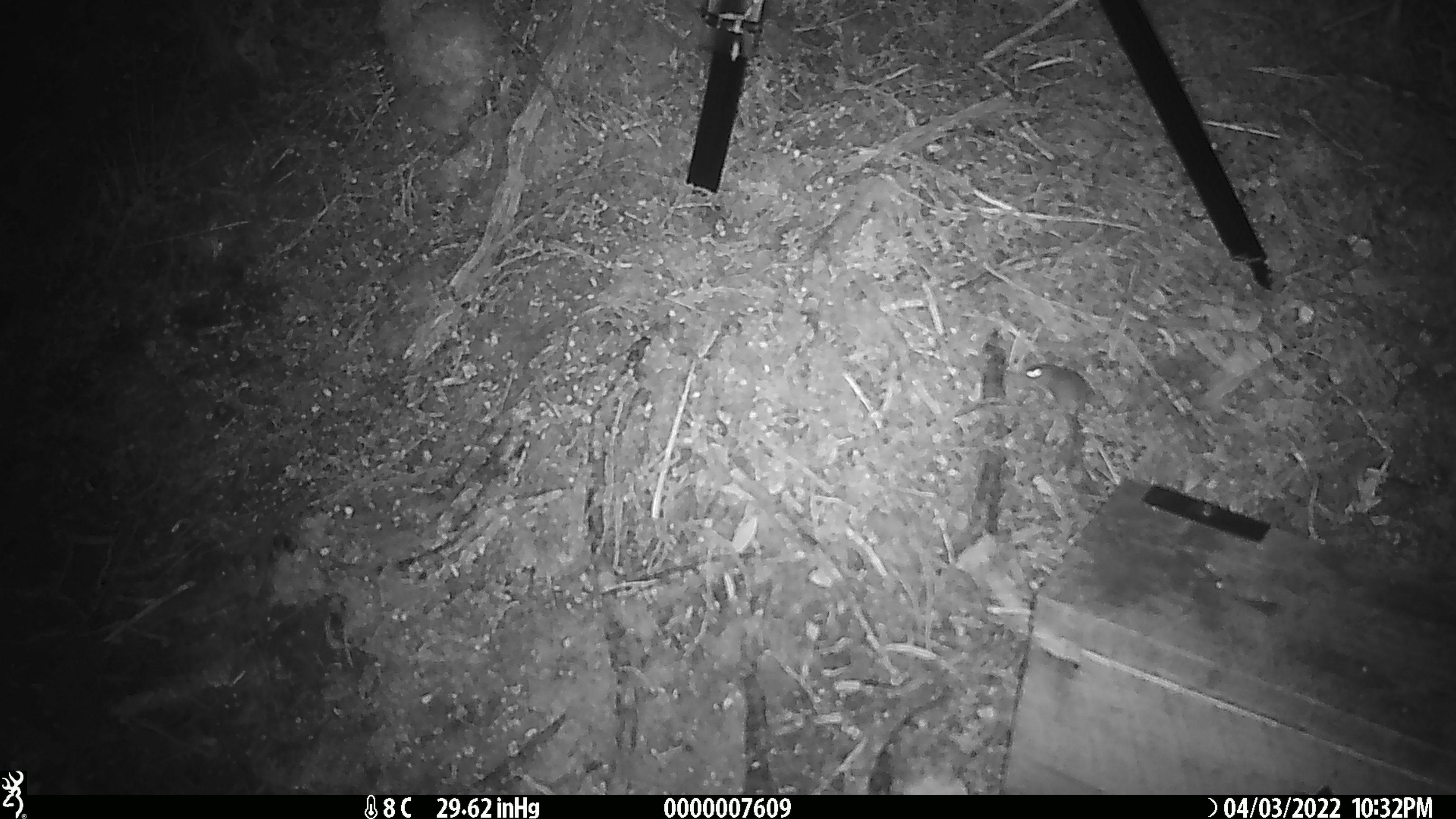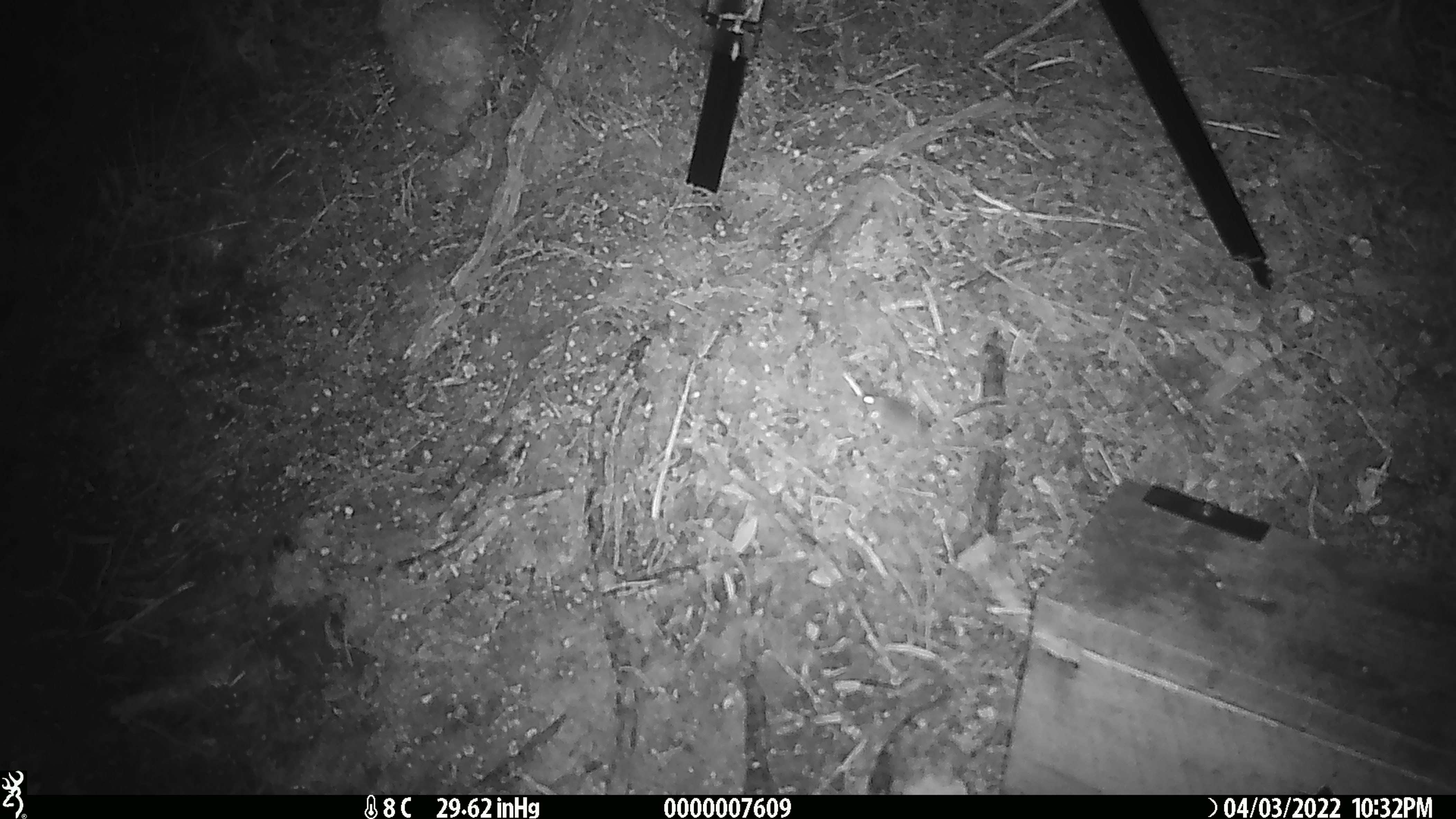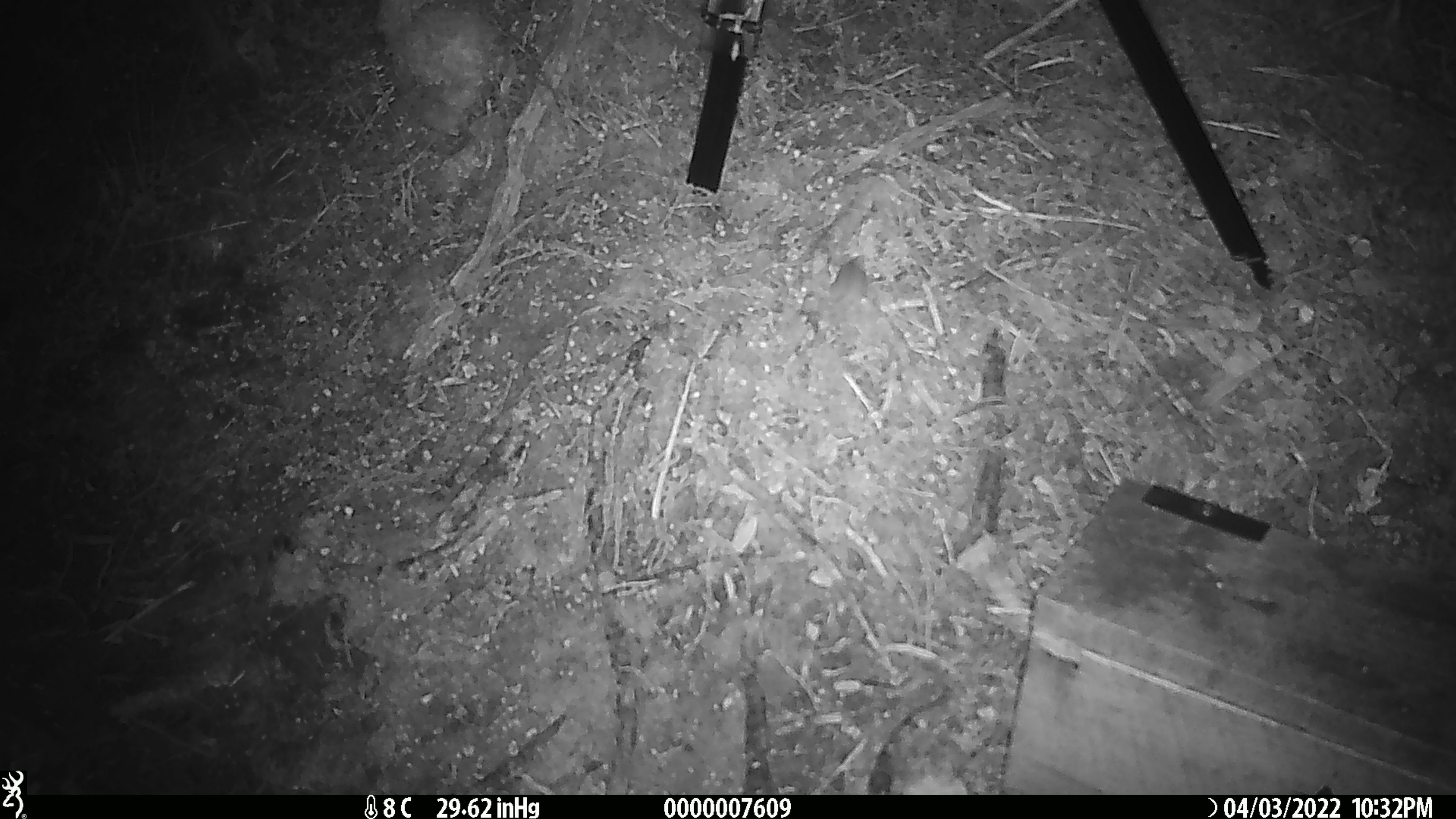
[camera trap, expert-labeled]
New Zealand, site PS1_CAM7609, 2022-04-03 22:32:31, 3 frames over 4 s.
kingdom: Animalia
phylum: Chordata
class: Mammalia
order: Rodentia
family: Muridae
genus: Mus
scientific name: Mus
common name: mouse